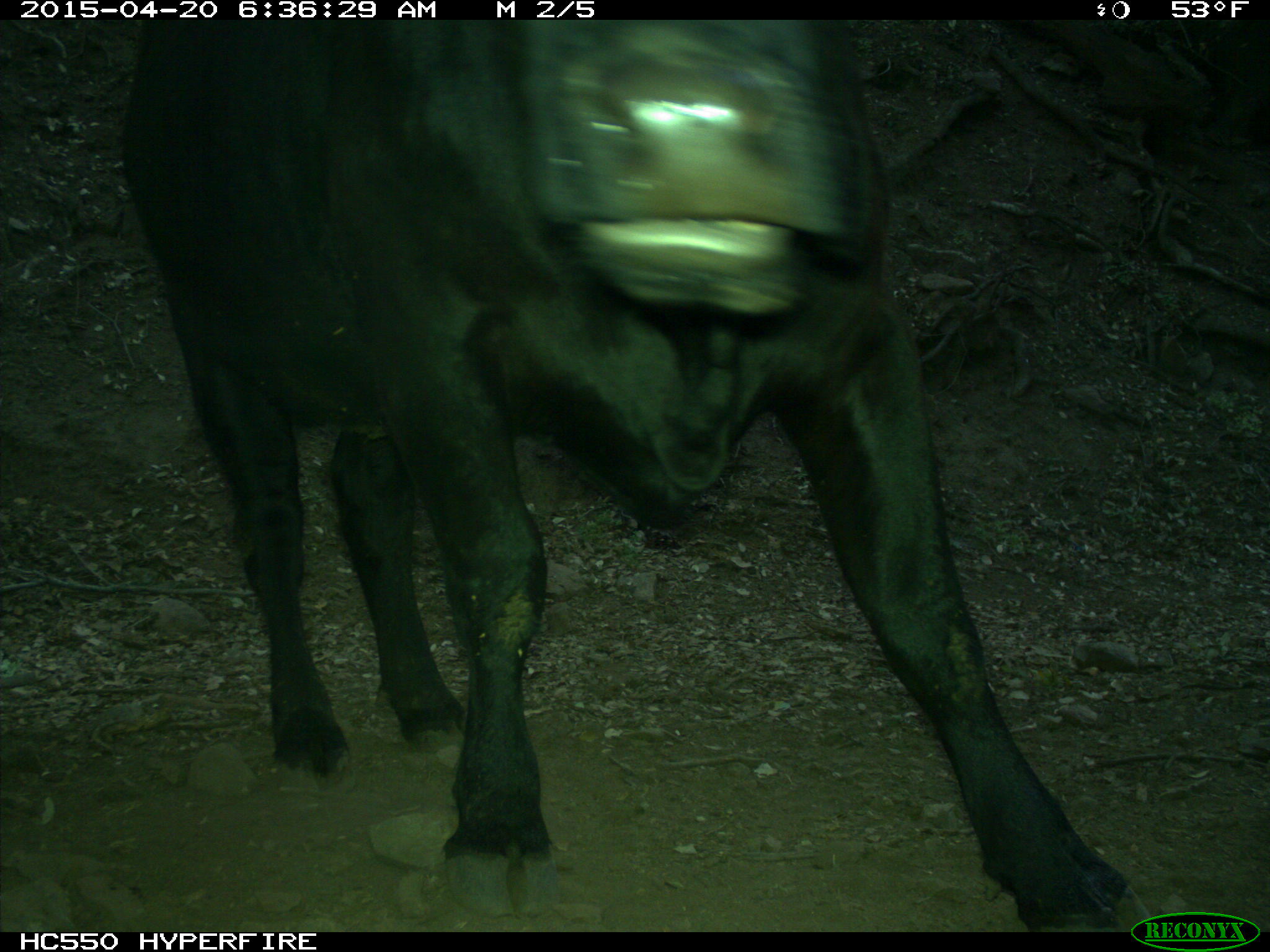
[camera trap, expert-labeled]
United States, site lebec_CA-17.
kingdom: Animalia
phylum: Chordata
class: Mammalia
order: Artiodactyla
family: Bovidae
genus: Bos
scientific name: Bos taurus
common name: domestic cow